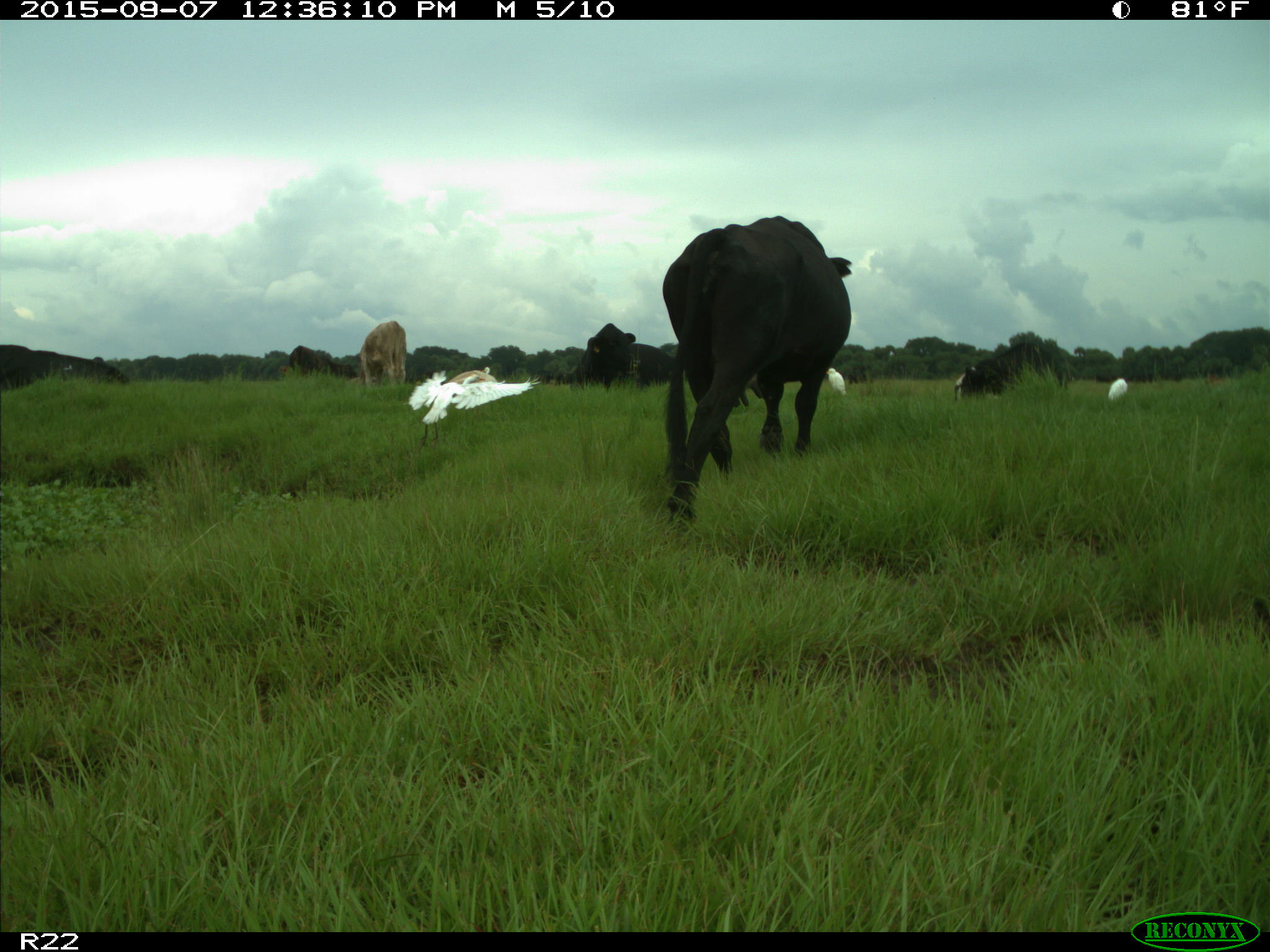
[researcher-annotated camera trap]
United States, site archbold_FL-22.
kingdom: Animalia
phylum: Chordata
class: Mammalia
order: Artiodactyla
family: Bovidae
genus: Bos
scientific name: Bos taurus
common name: domestic cow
Bos taurus (domestic cow).